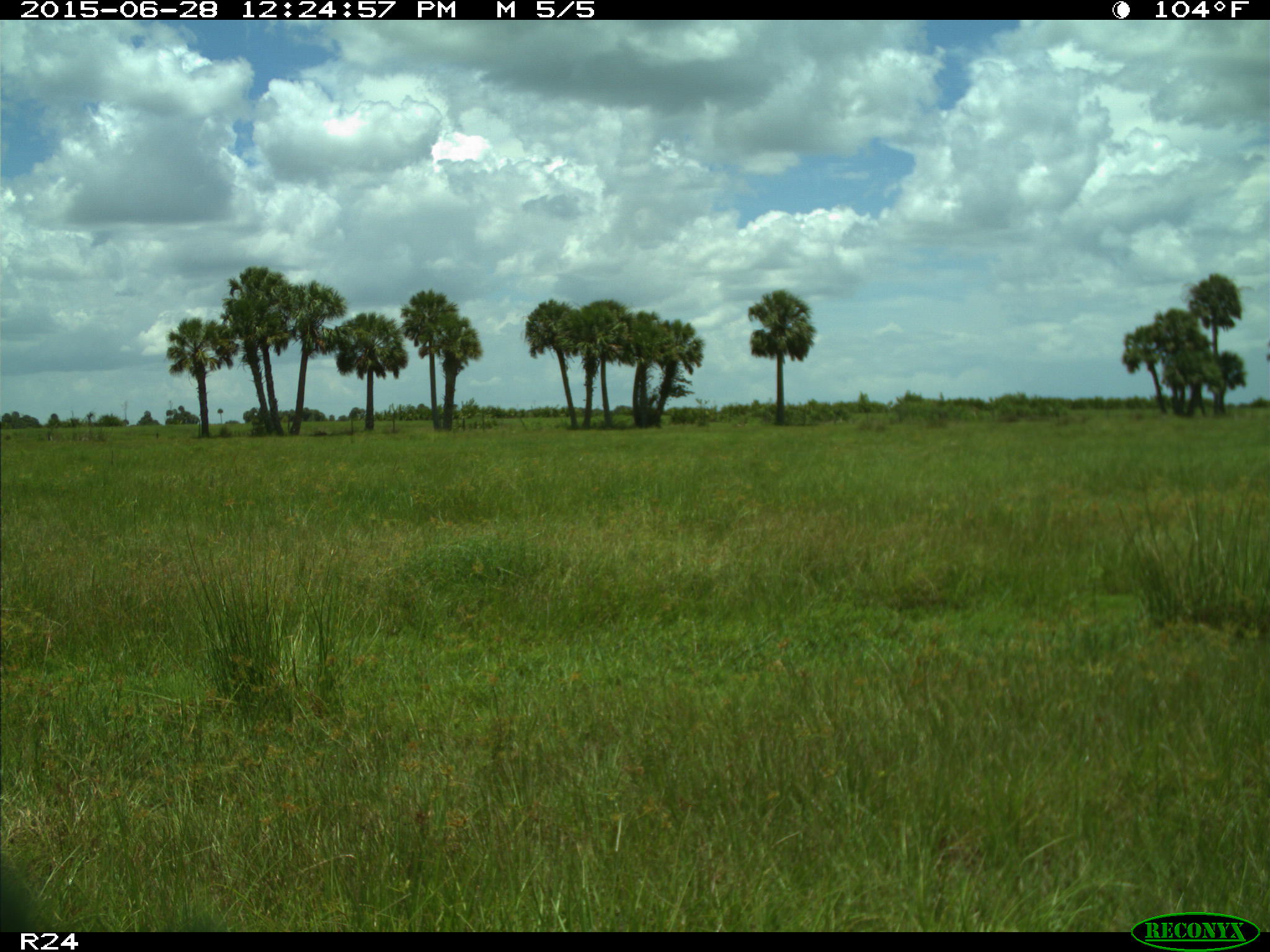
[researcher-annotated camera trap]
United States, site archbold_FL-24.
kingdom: Animalia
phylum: Chordata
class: Mammalia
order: Artiodactyla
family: Bovidae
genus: Bos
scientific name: Bos taurus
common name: domestic cow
Bos taurus (domestic cow).